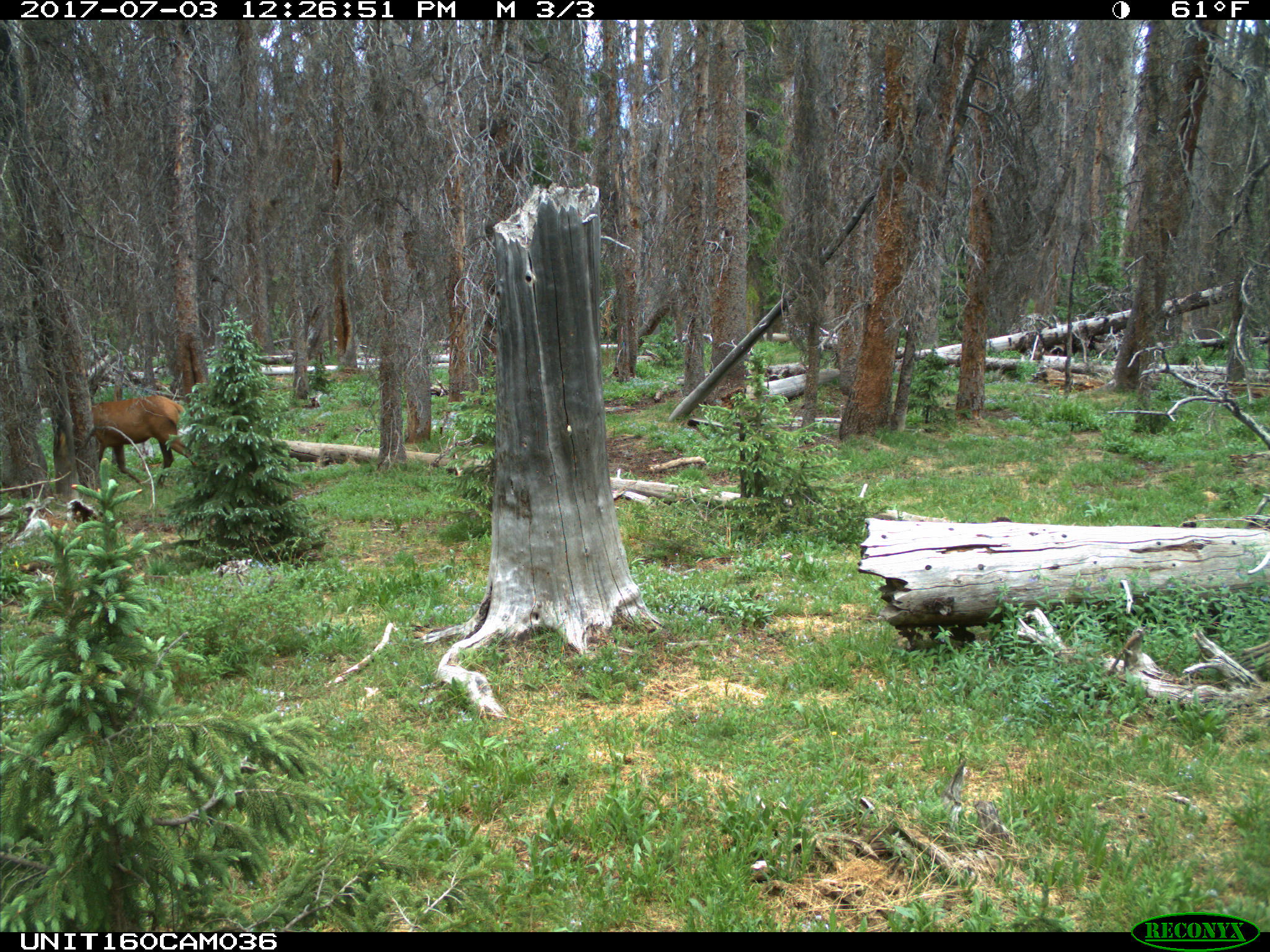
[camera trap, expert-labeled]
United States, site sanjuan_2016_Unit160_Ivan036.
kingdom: Animalia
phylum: Chordata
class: Mammalia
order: Artiodactyla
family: Cervidae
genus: Cervus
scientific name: Cervus elaphus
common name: red deer